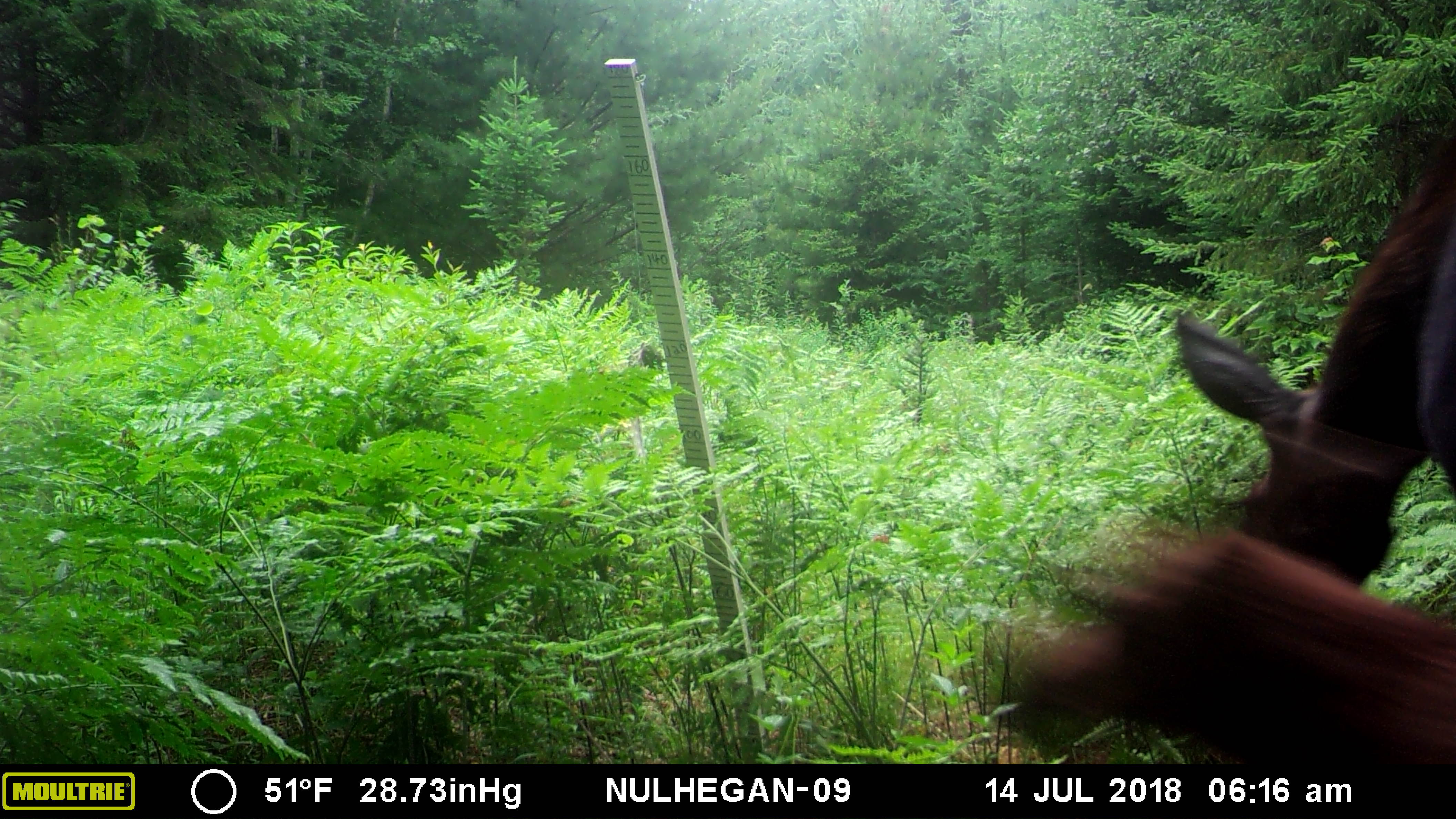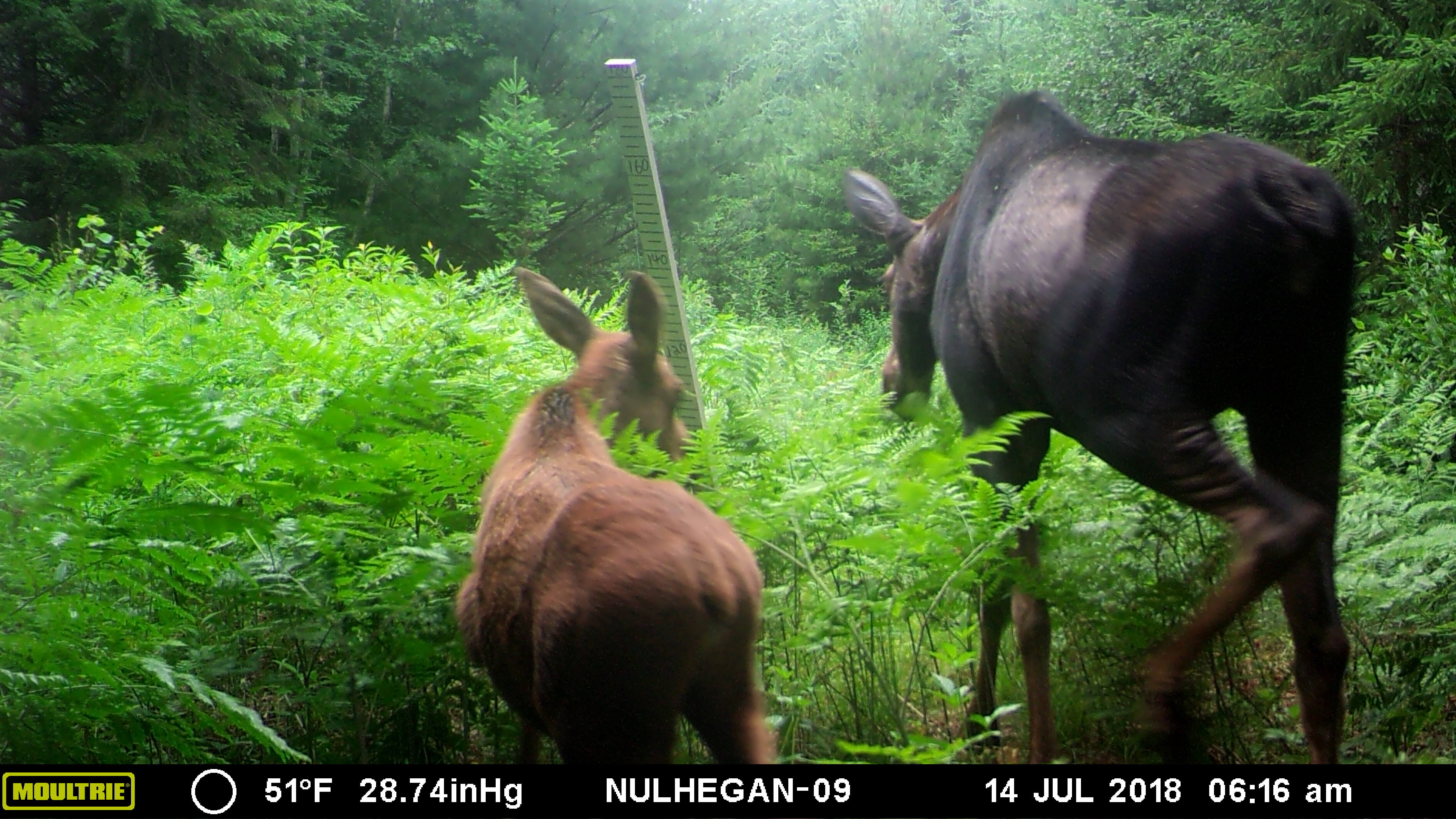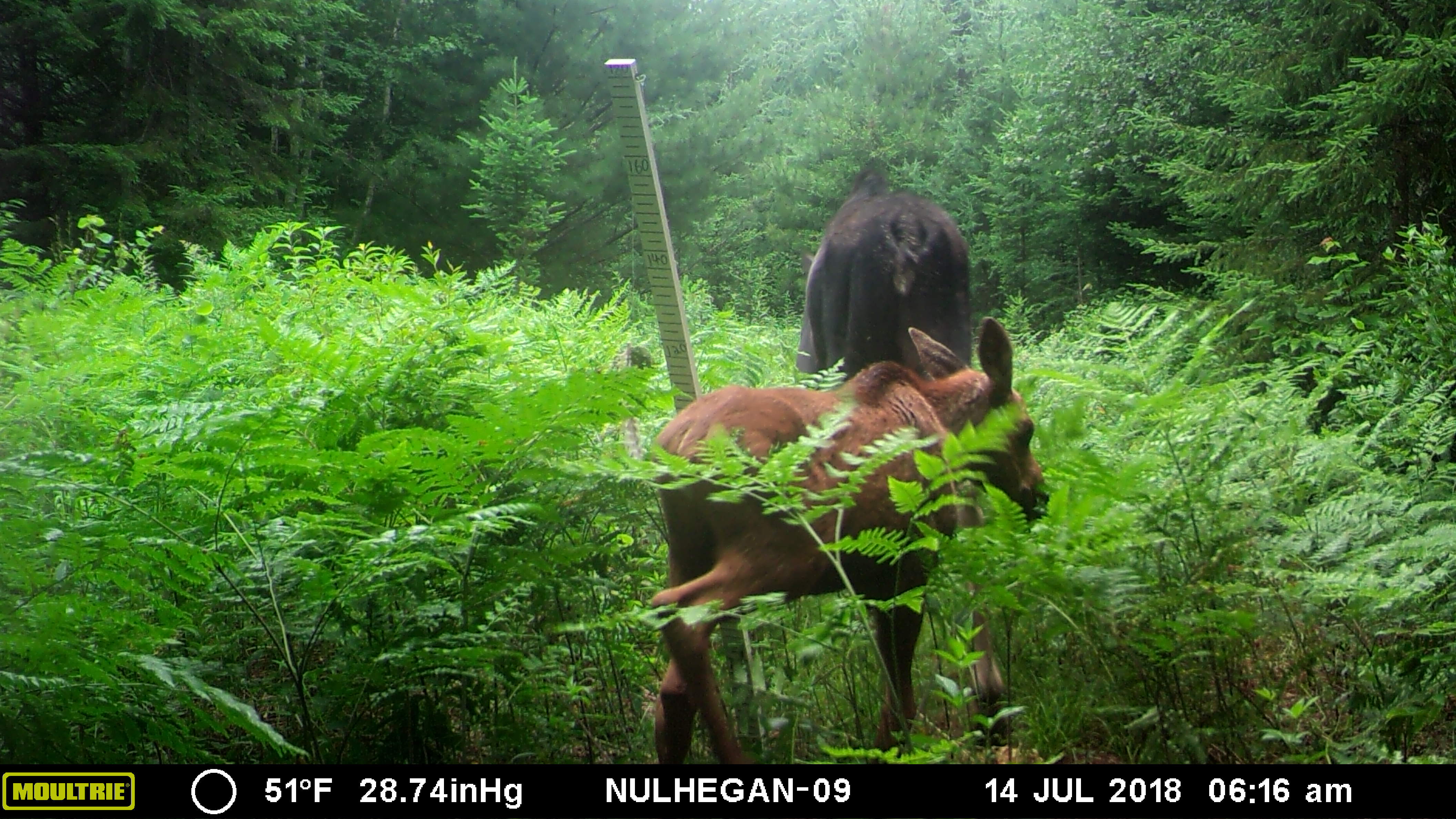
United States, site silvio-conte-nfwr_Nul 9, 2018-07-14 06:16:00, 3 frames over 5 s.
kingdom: Animalia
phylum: Chordata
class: Mammalia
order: Artiodactyla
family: Cervidae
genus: Alces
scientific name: Alces alces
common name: moose